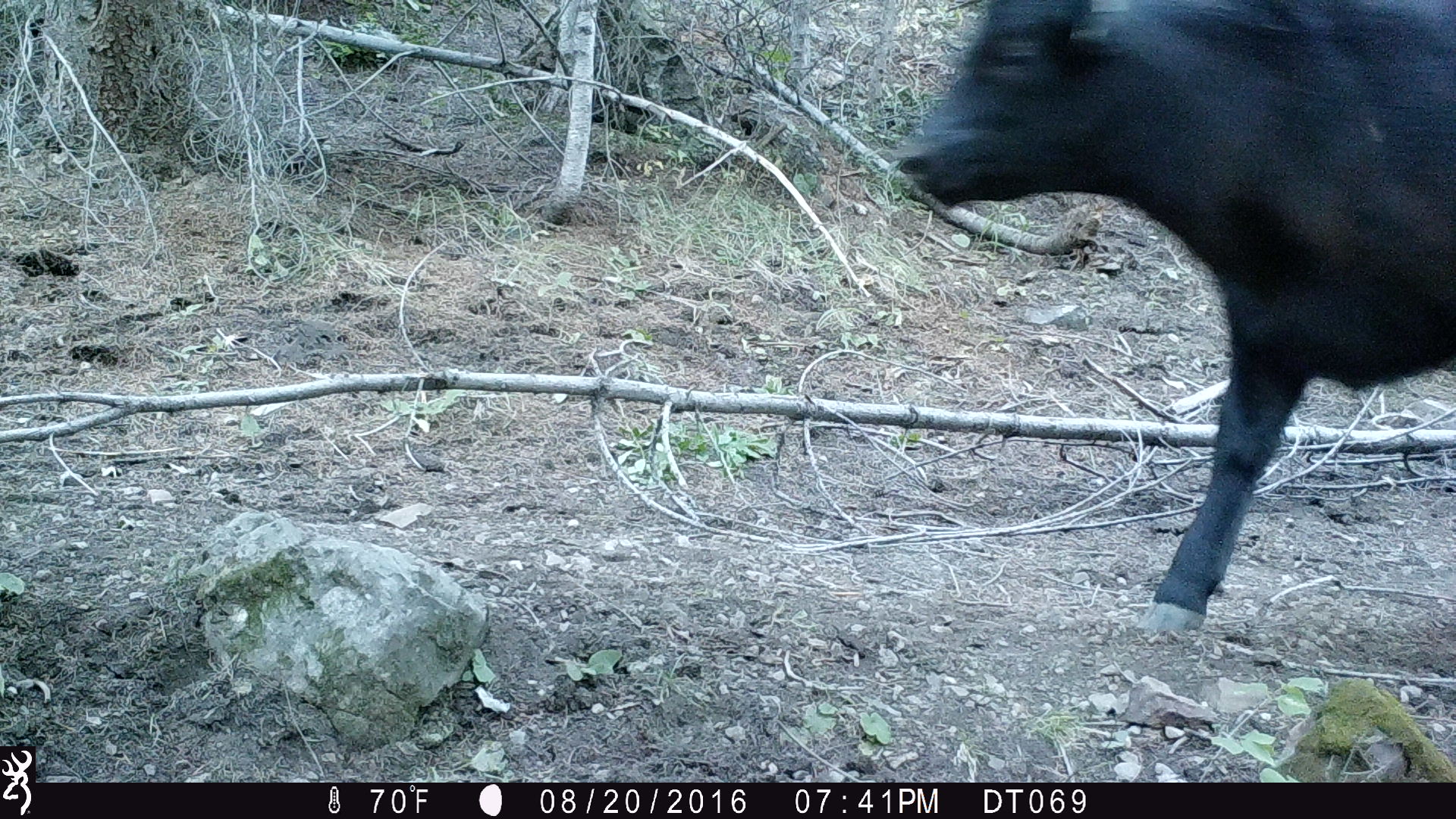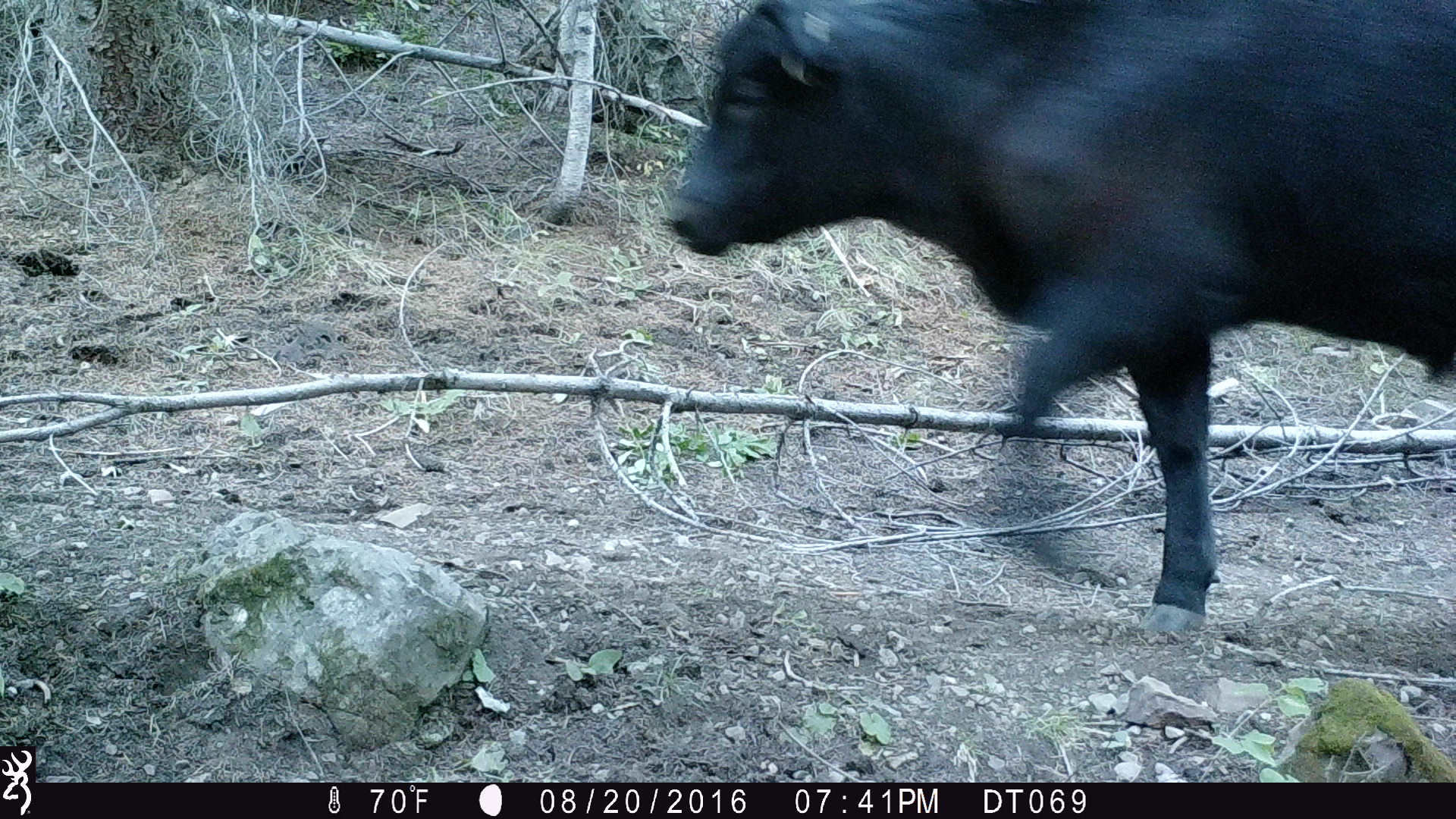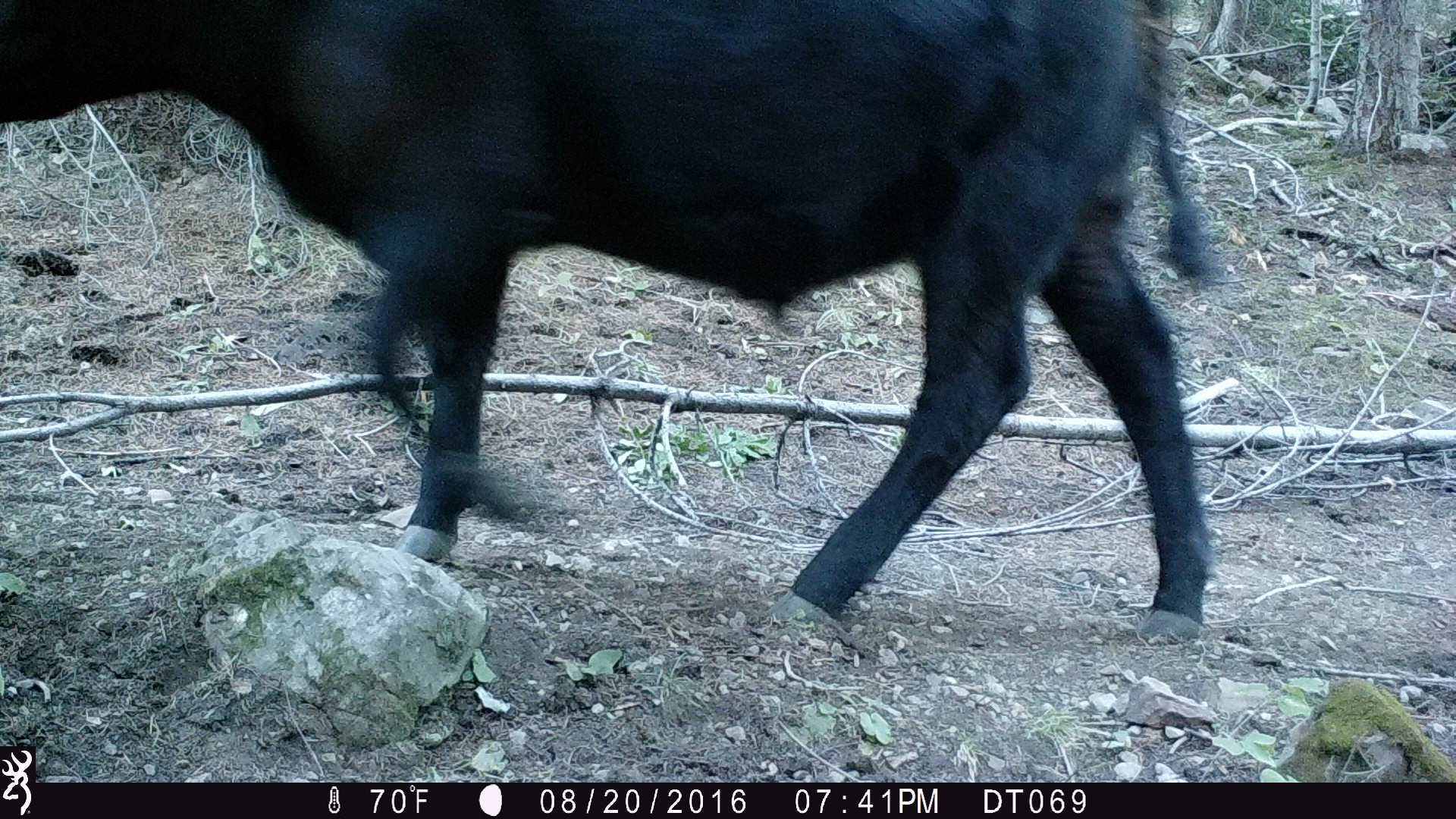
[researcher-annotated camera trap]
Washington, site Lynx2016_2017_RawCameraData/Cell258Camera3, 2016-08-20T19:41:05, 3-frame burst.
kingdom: Animalia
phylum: Chordata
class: Mammalia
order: Artiodactyla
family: Bovidae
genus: Bos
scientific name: Bos taurus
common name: domestic cattle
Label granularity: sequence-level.